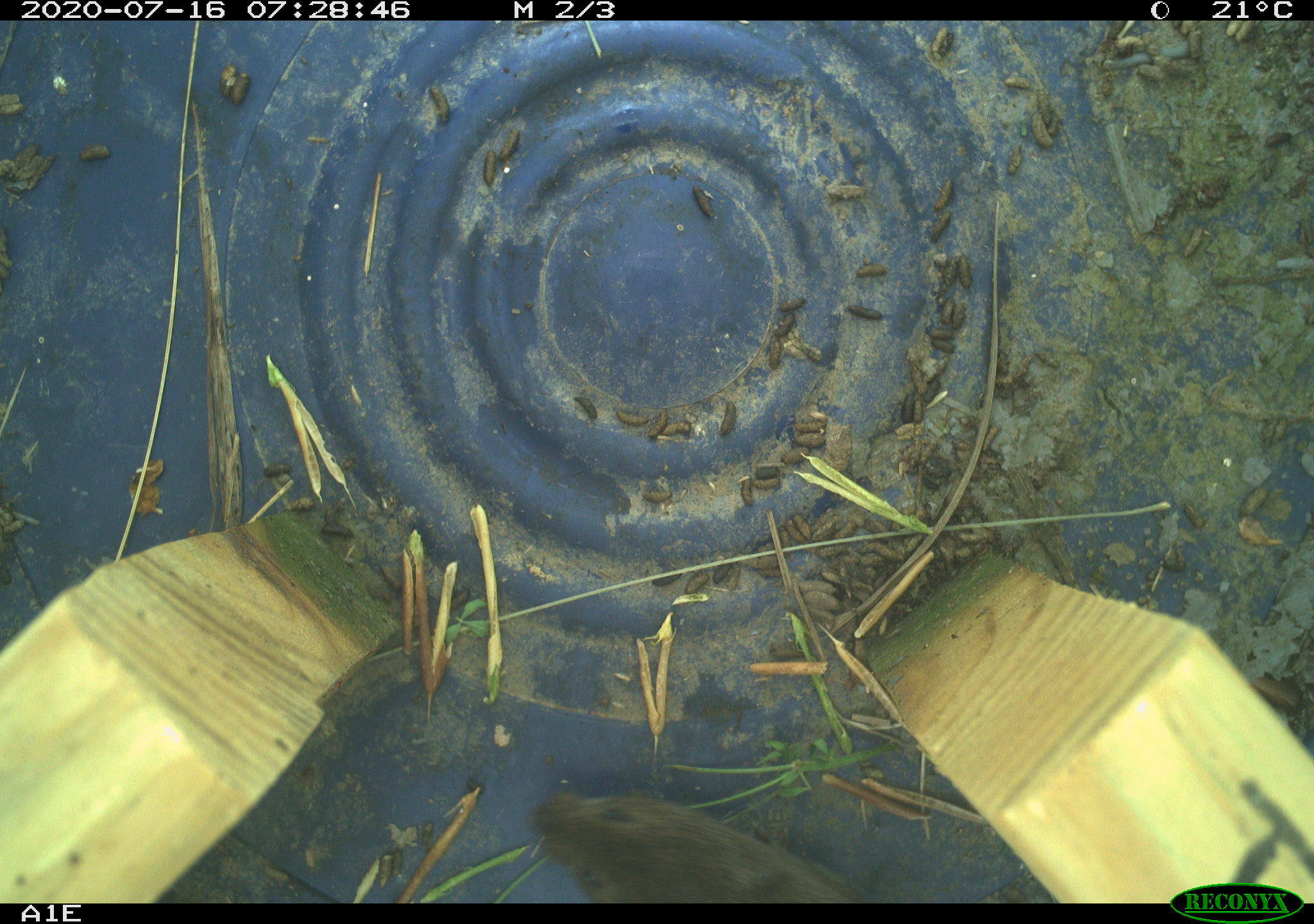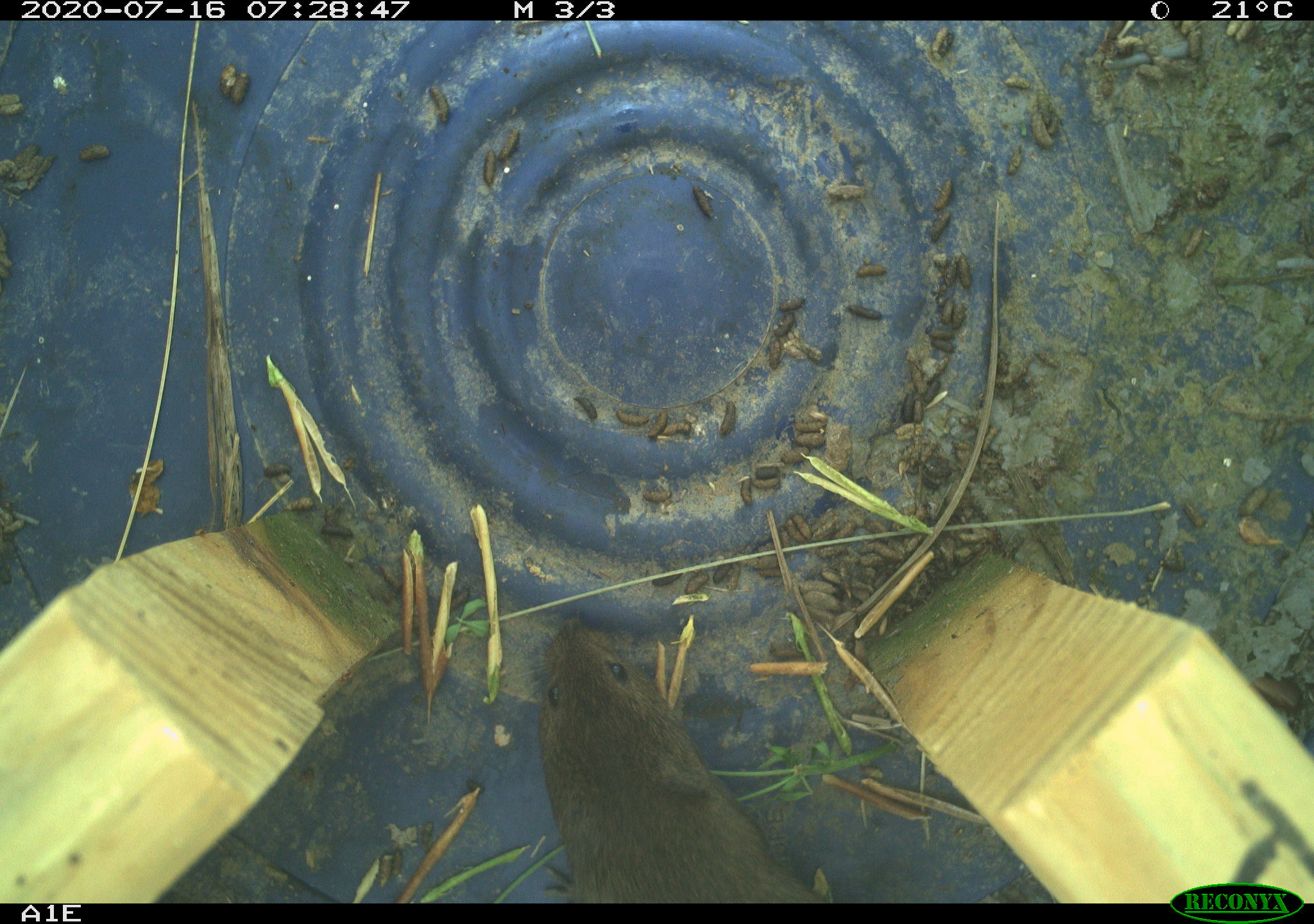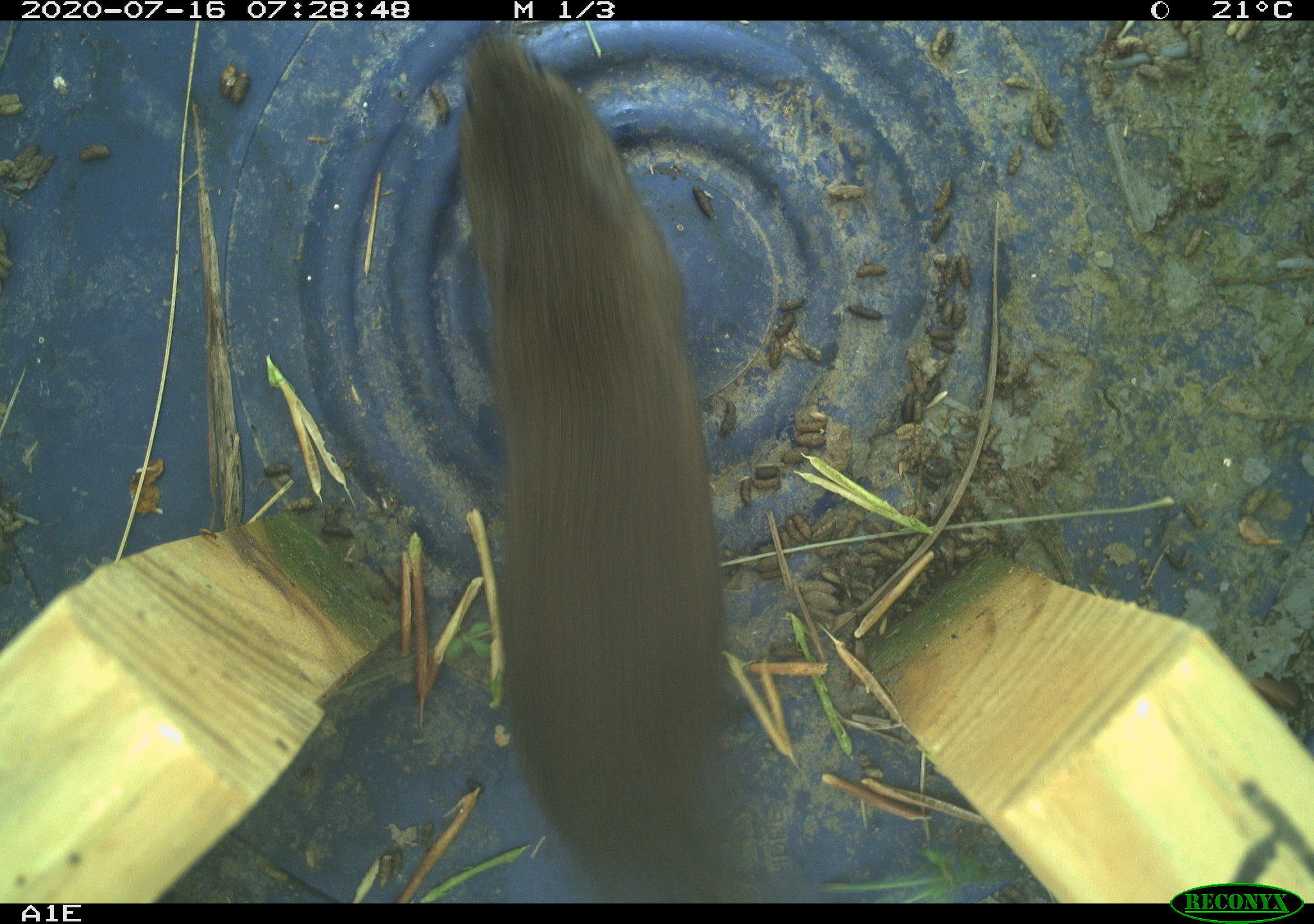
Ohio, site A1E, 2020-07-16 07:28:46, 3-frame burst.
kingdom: Animalia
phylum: Chordata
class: Mammalia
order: Rodentia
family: Cricetidae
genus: Microtus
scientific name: Microtus pennsylvanicus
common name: meadow vole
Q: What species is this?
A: Meadow vole (Microtus pennsylvanicus).